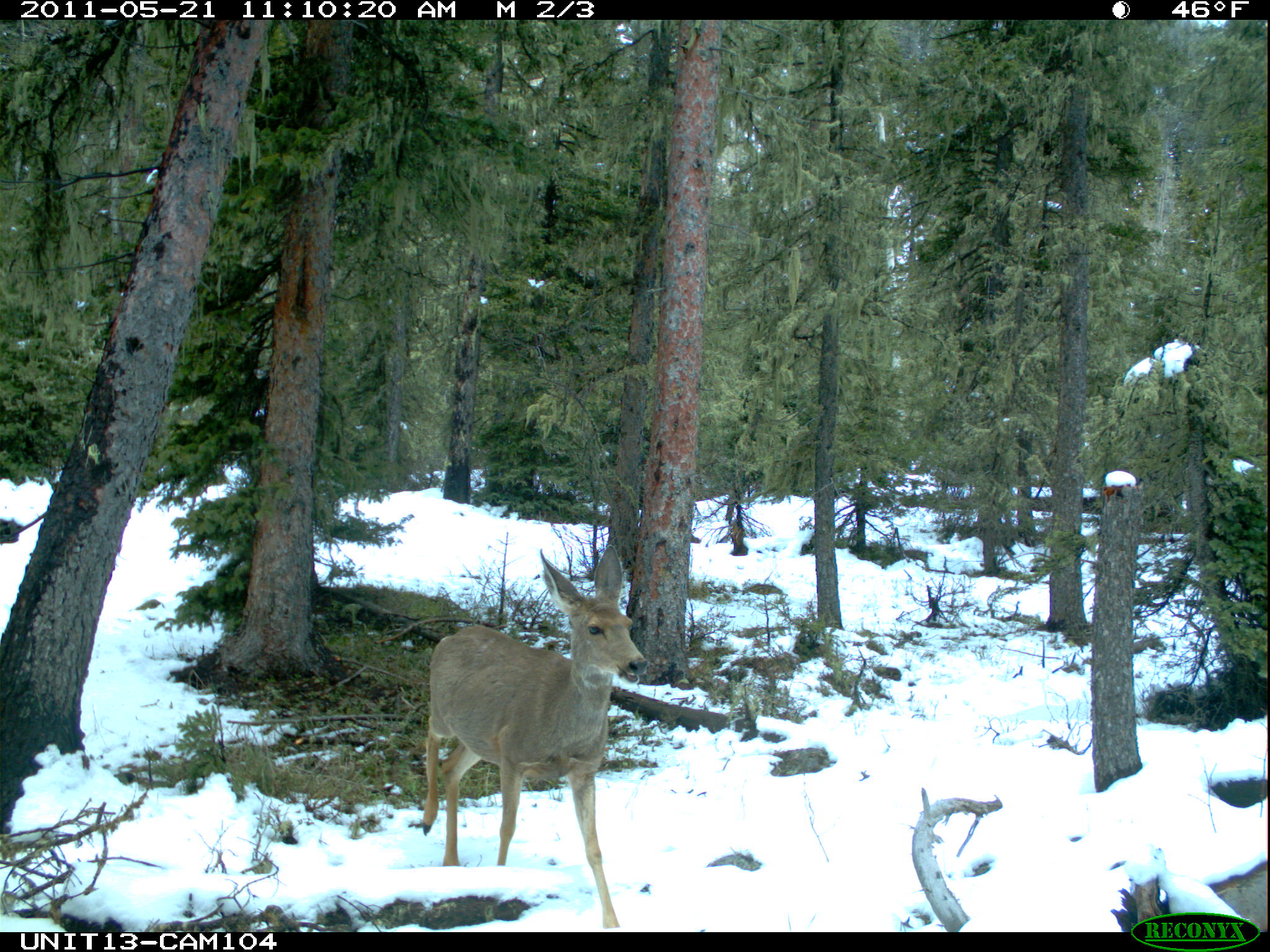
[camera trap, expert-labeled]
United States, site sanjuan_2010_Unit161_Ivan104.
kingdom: Animalia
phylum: Chordata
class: Mammalia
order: Artiodactyla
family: Cervidae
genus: Odocoileus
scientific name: Odocoileus hemionus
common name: mule deer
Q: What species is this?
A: Odocoileus hemionus (mule deer).